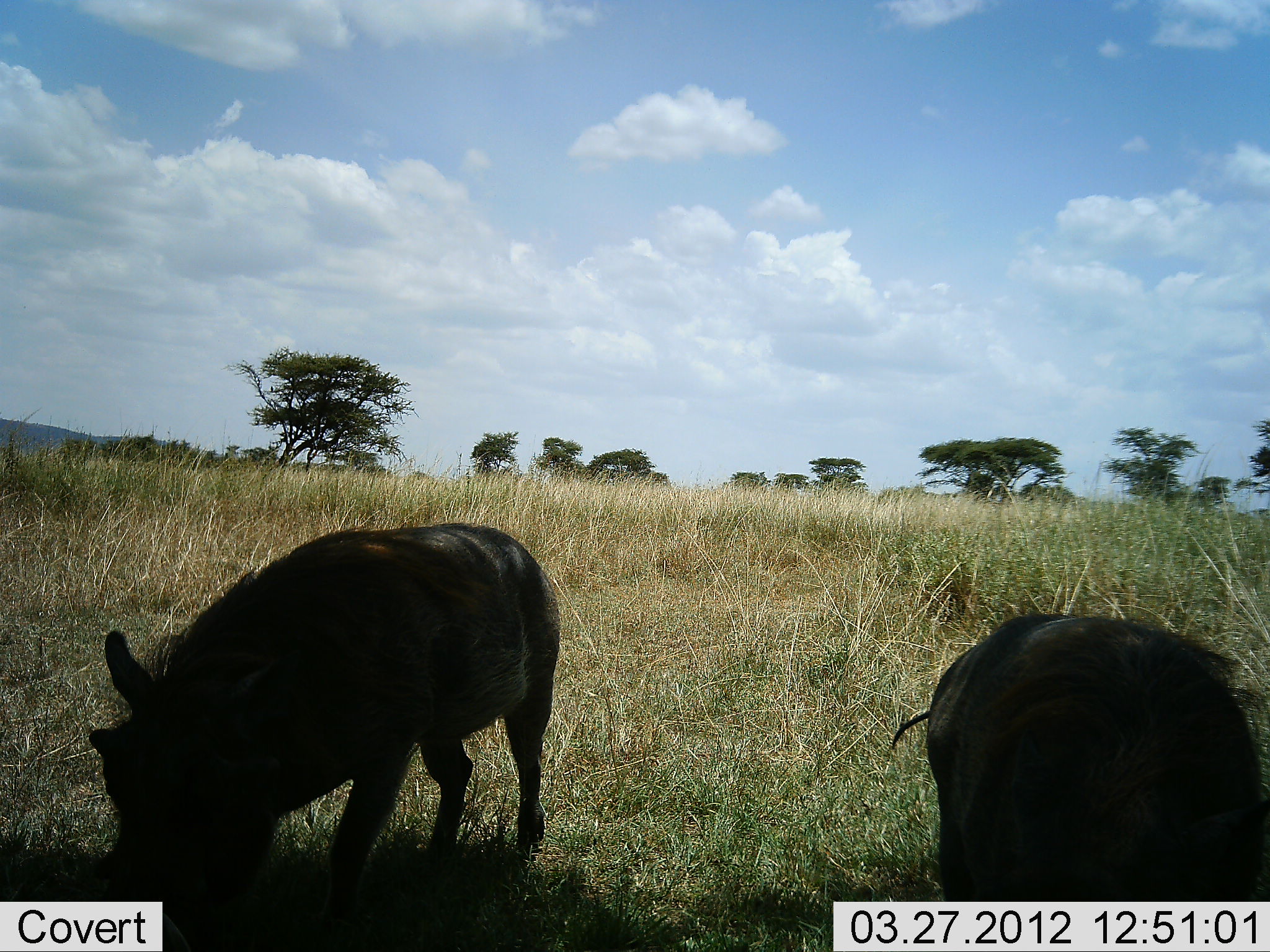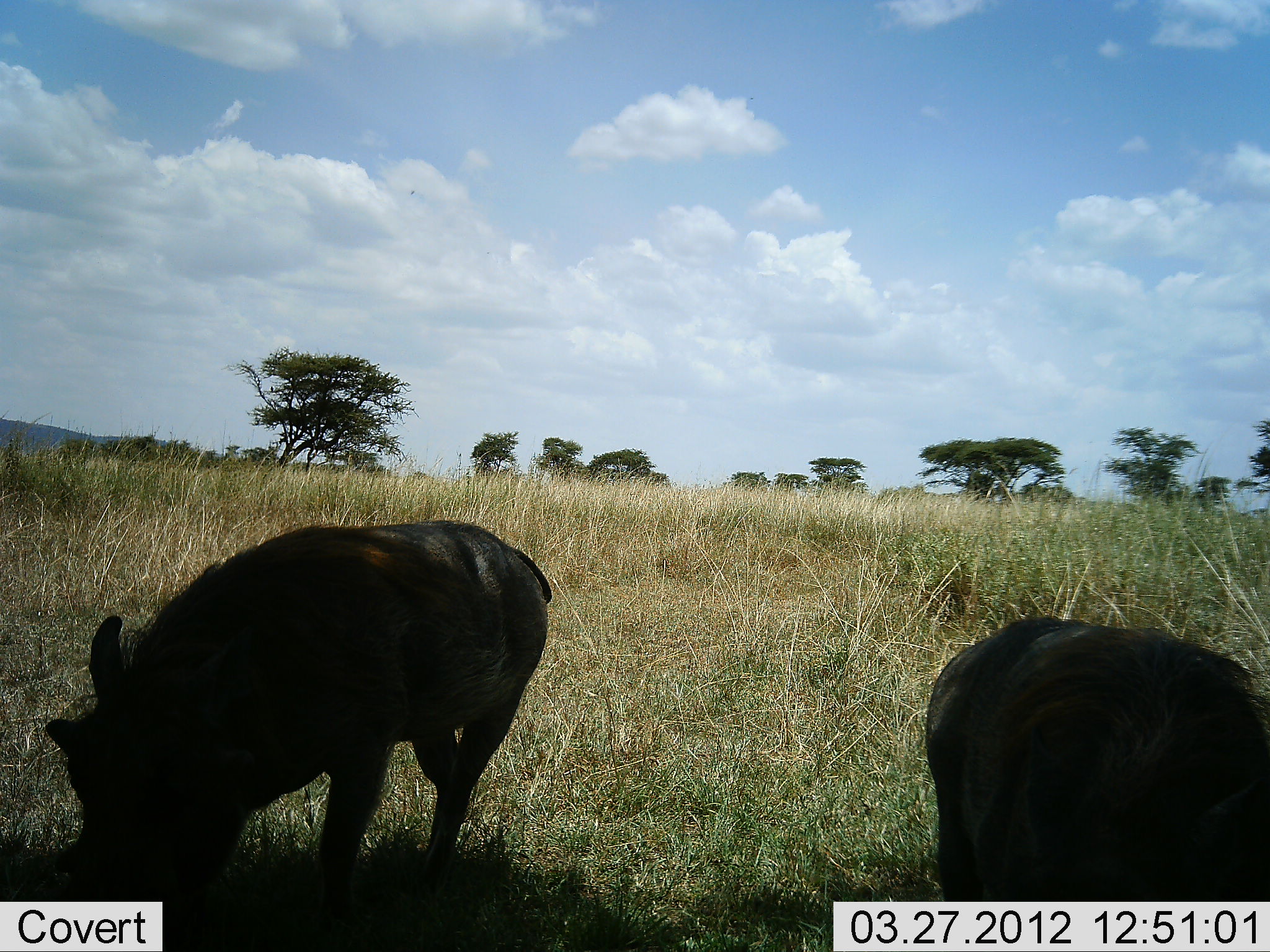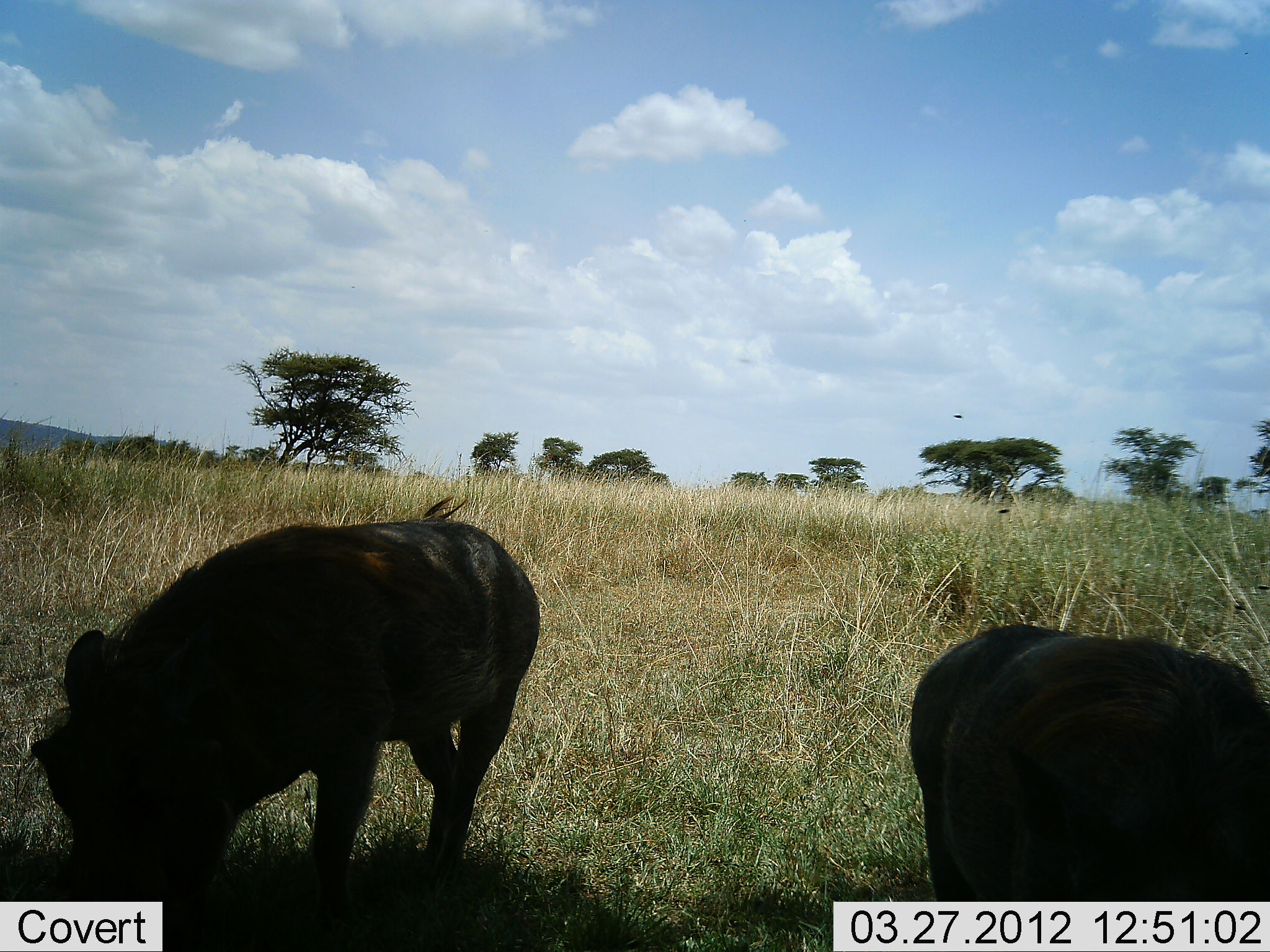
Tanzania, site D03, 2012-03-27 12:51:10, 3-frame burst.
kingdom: Animalia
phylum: Chordata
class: Mammalia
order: Artiodactyla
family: Suidae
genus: Phacochoerus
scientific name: Phacochoerus africanus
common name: warthog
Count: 2.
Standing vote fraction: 37%.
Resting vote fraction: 0%.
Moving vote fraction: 0%.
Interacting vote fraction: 4%.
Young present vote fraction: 0%.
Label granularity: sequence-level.